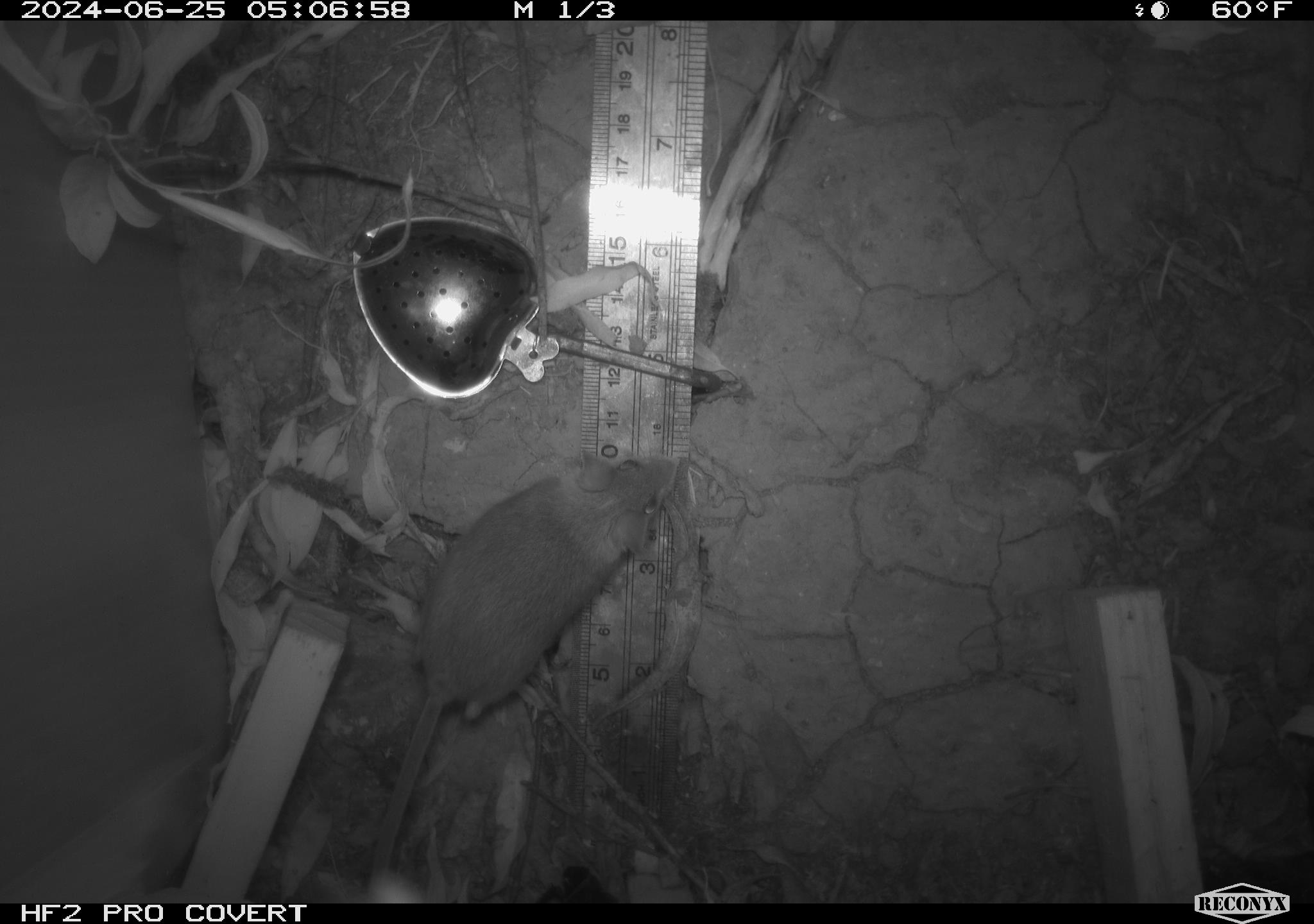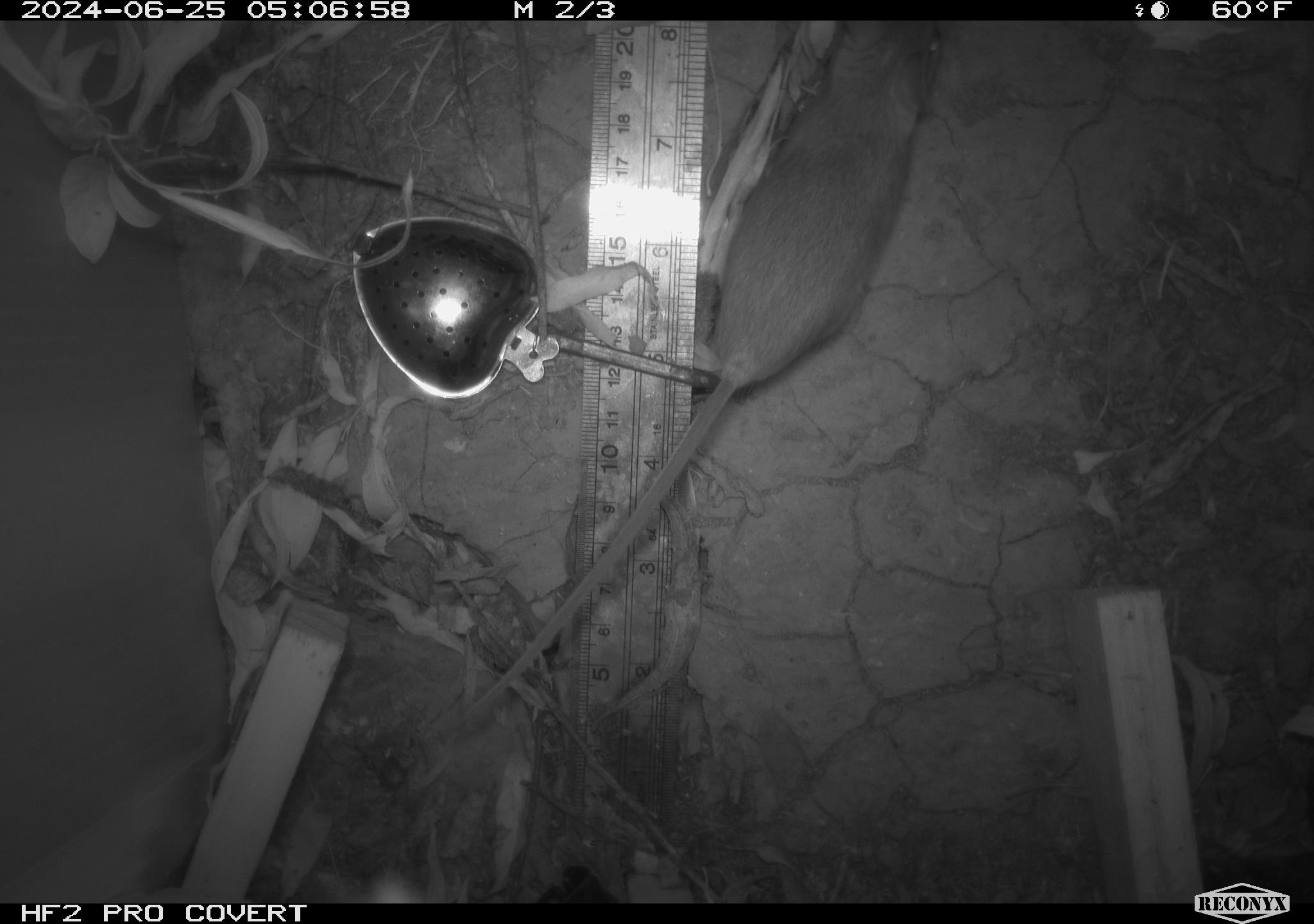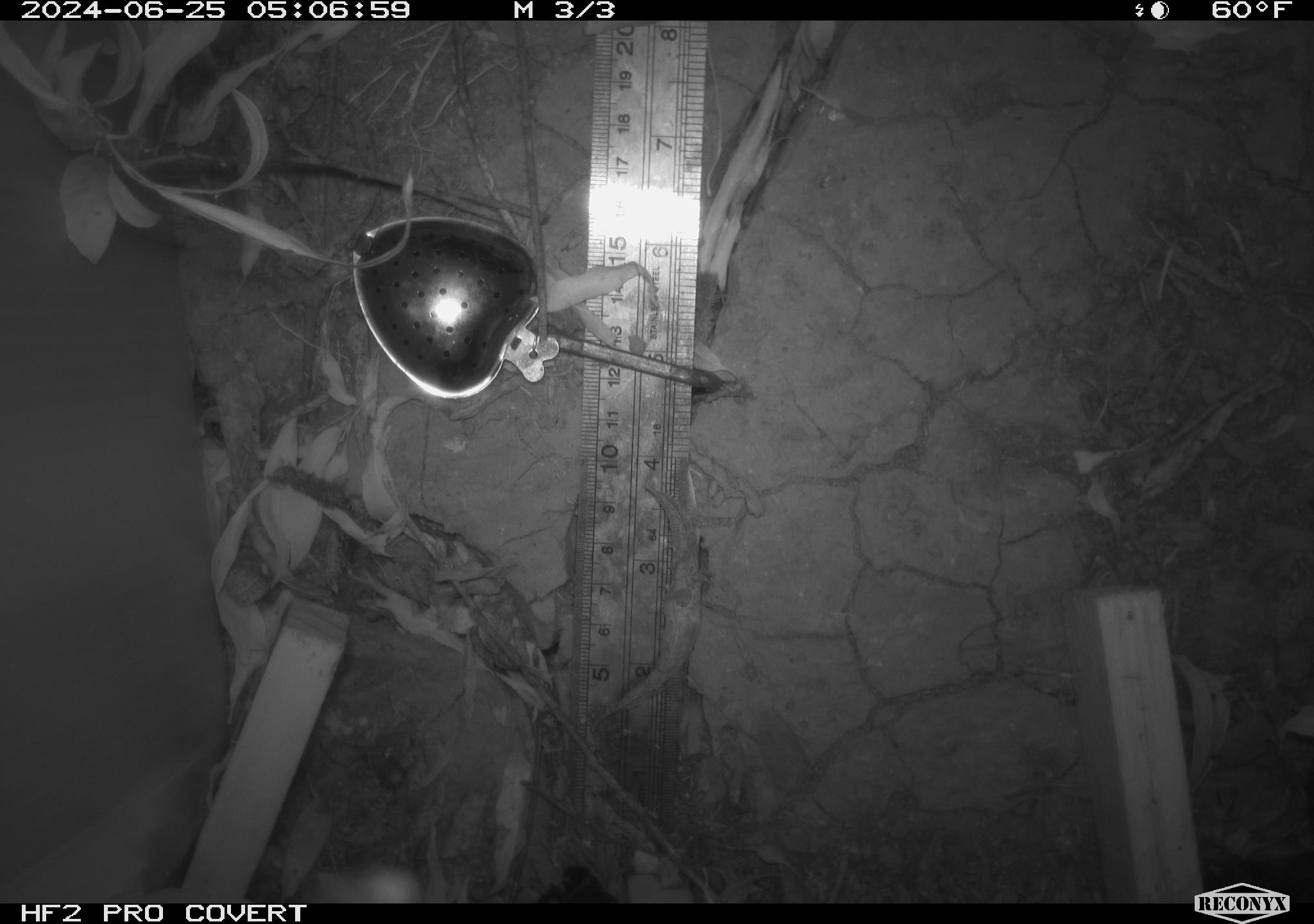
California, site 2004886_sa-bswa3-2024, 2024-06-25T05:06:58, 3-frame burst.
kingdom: Animalia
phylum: Chordata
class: Mammalia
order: Rodentia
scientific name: Rodentia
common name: mouse species